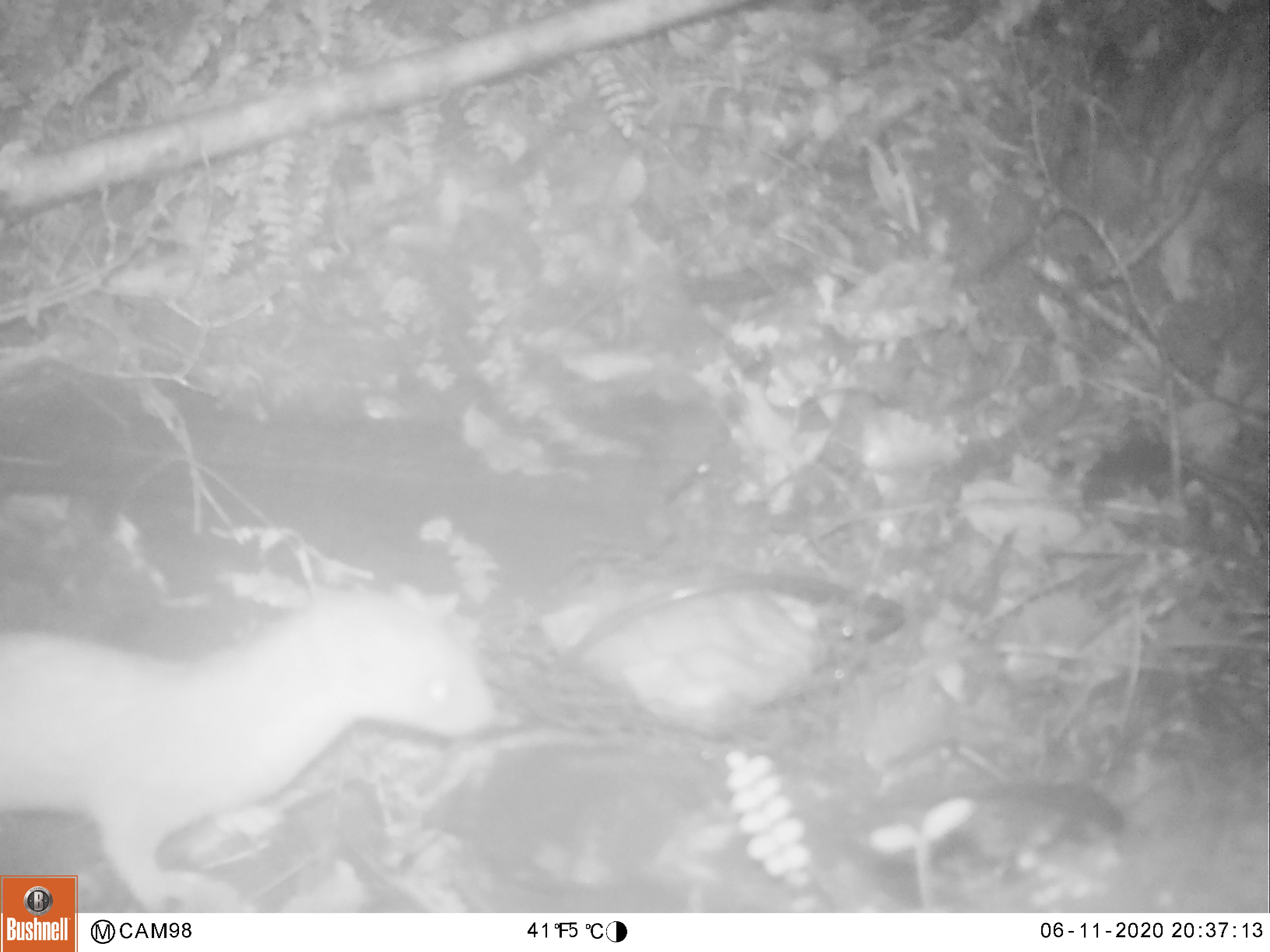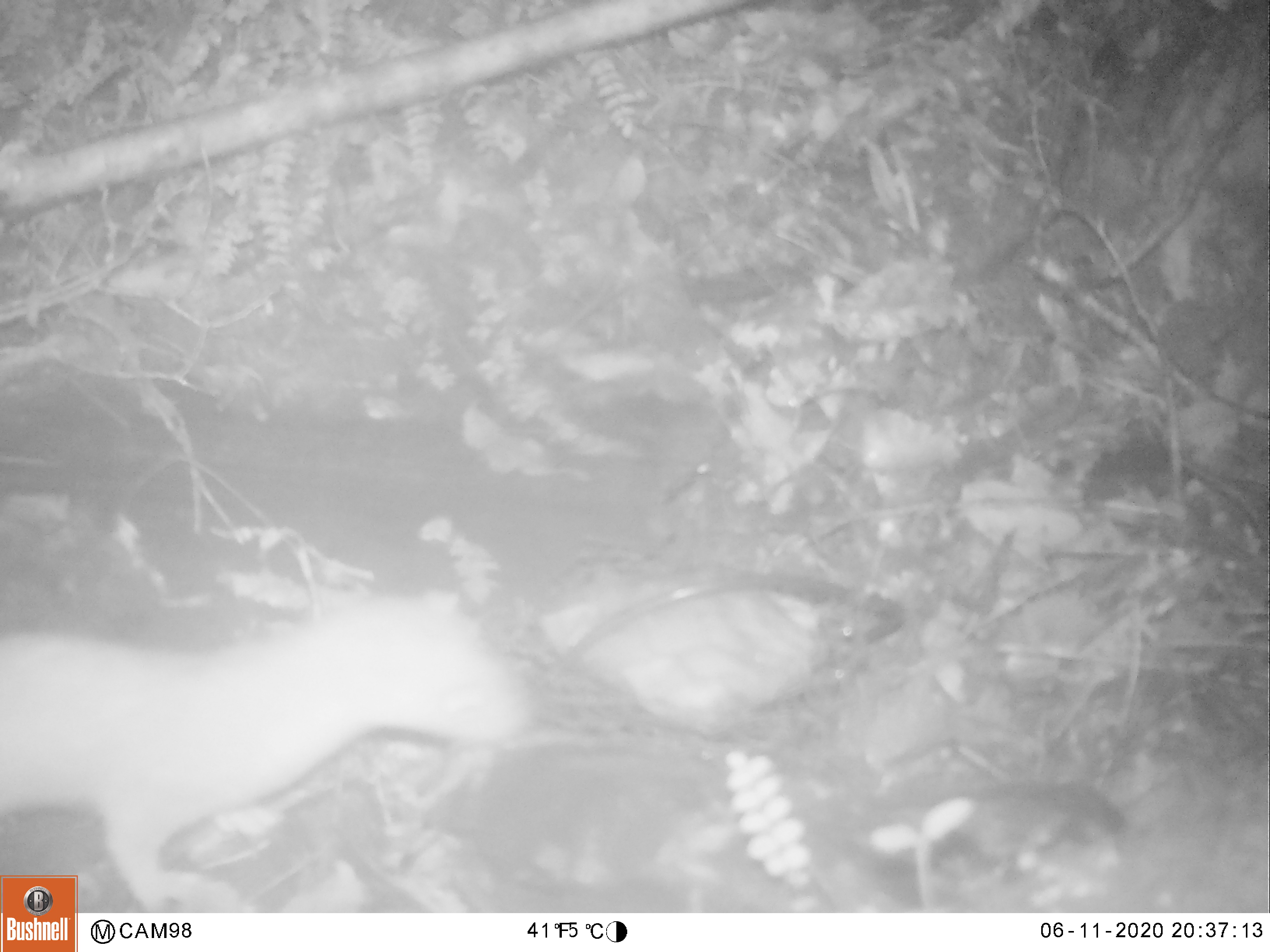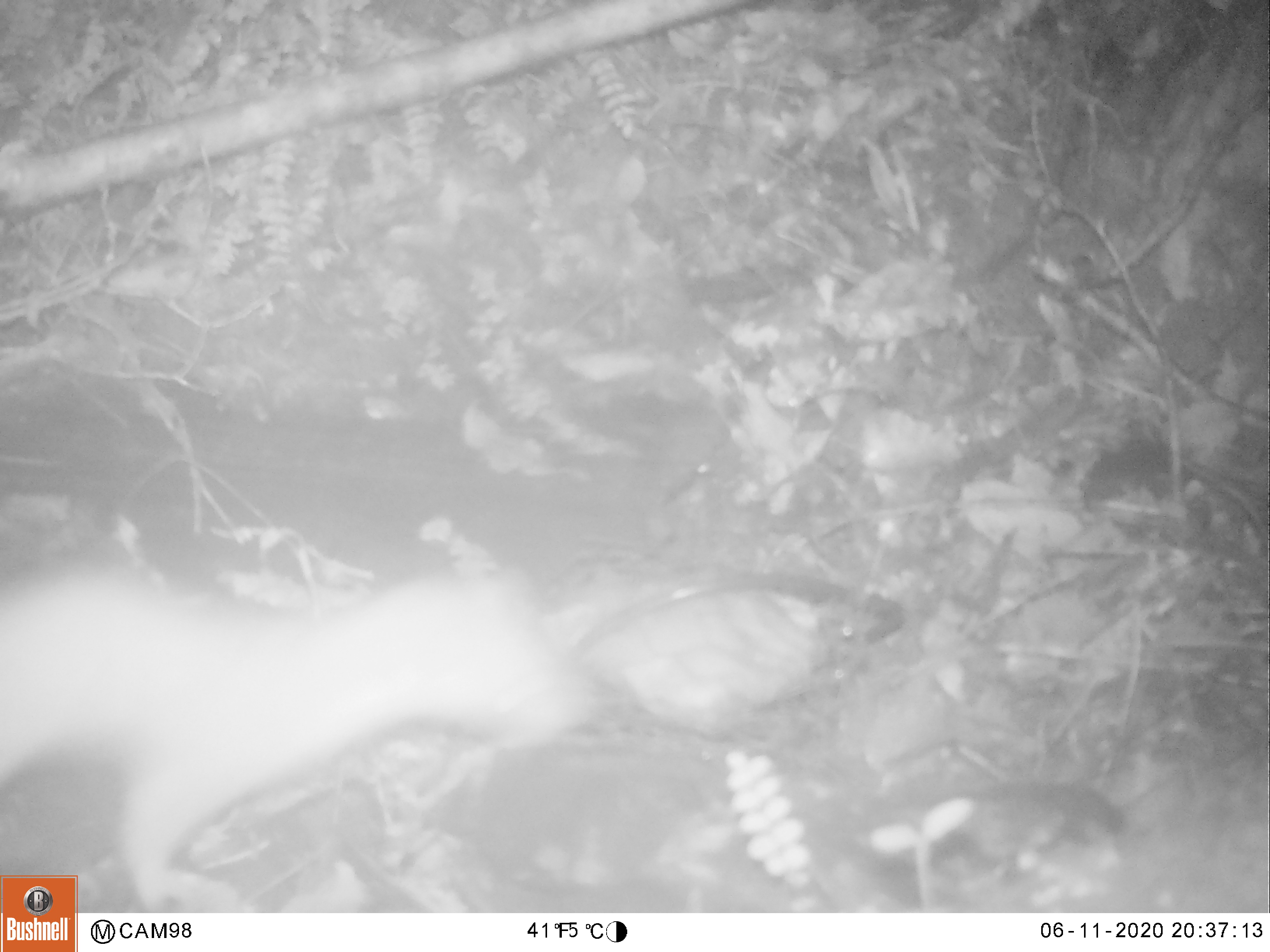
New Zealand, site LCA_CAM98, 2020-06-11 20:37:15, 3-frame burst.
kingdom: Animalia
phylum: Chordata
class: Mammalia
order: Carnivora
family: Mustelidae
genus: Mustela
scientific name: Mustela erminea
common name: stoat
Stoat (Mustela erminea).